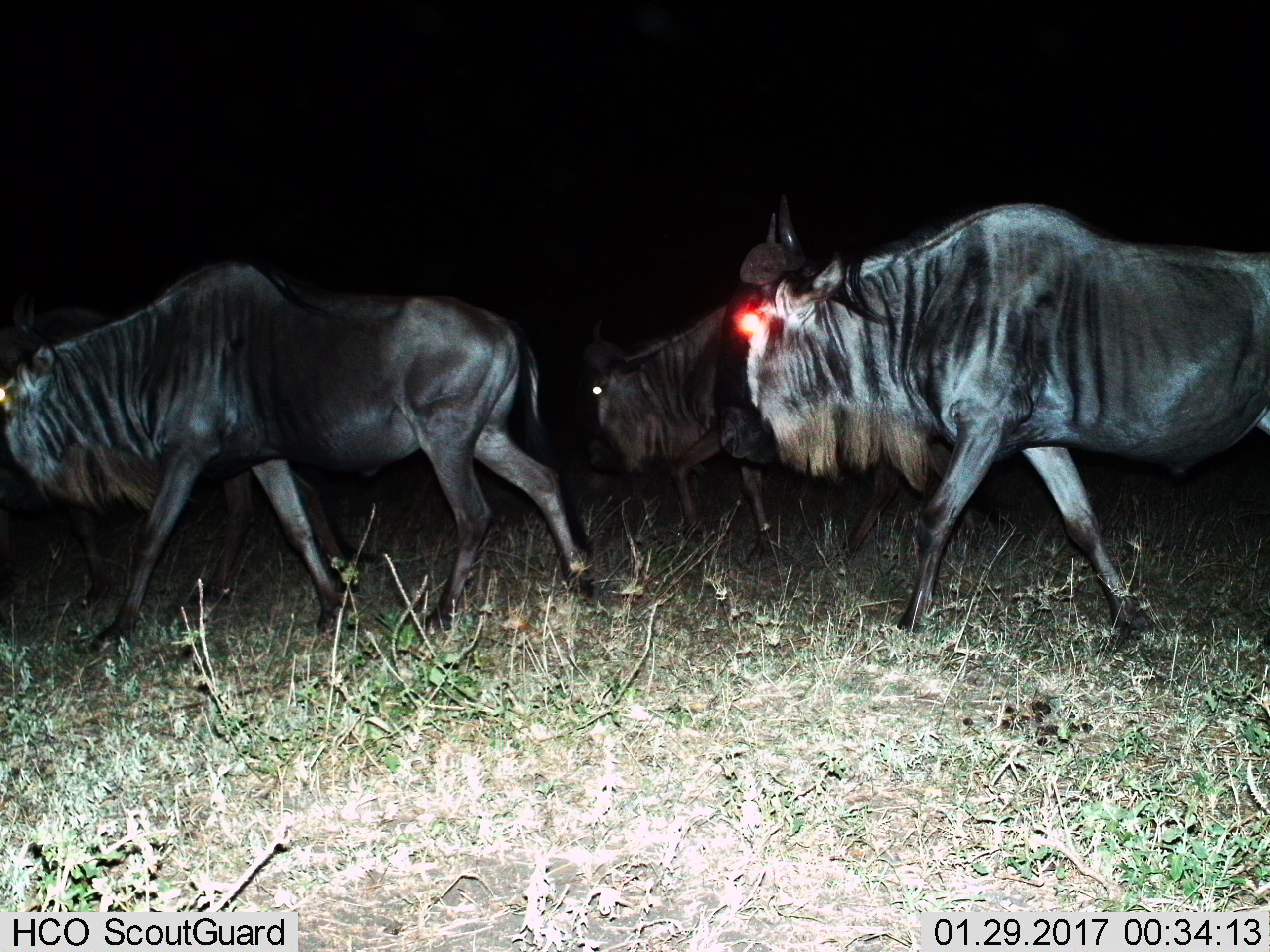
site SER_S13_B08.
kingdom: Animalia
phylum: Chordata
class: Mammalia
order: Artiodactyla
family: Bovidae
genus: Connochaetes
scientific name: Connochaetes taurinus taurinus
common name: blue wildebeest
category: wildebeestblue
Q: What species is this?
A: Wildebeestblue (blue wildebeest) (Connochaetes taurinus taurinus).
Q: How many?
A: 3.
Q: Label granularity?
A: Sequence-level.